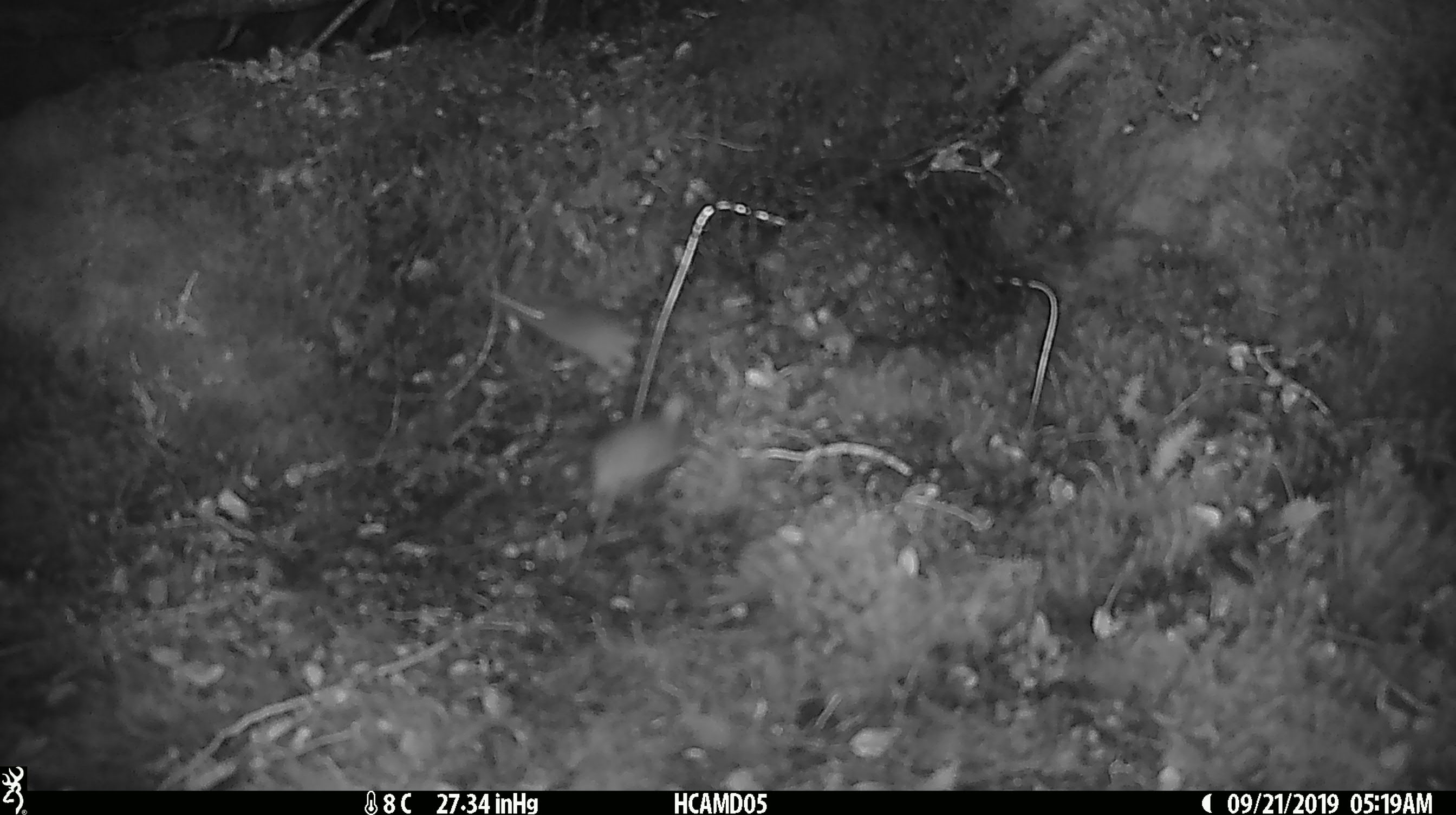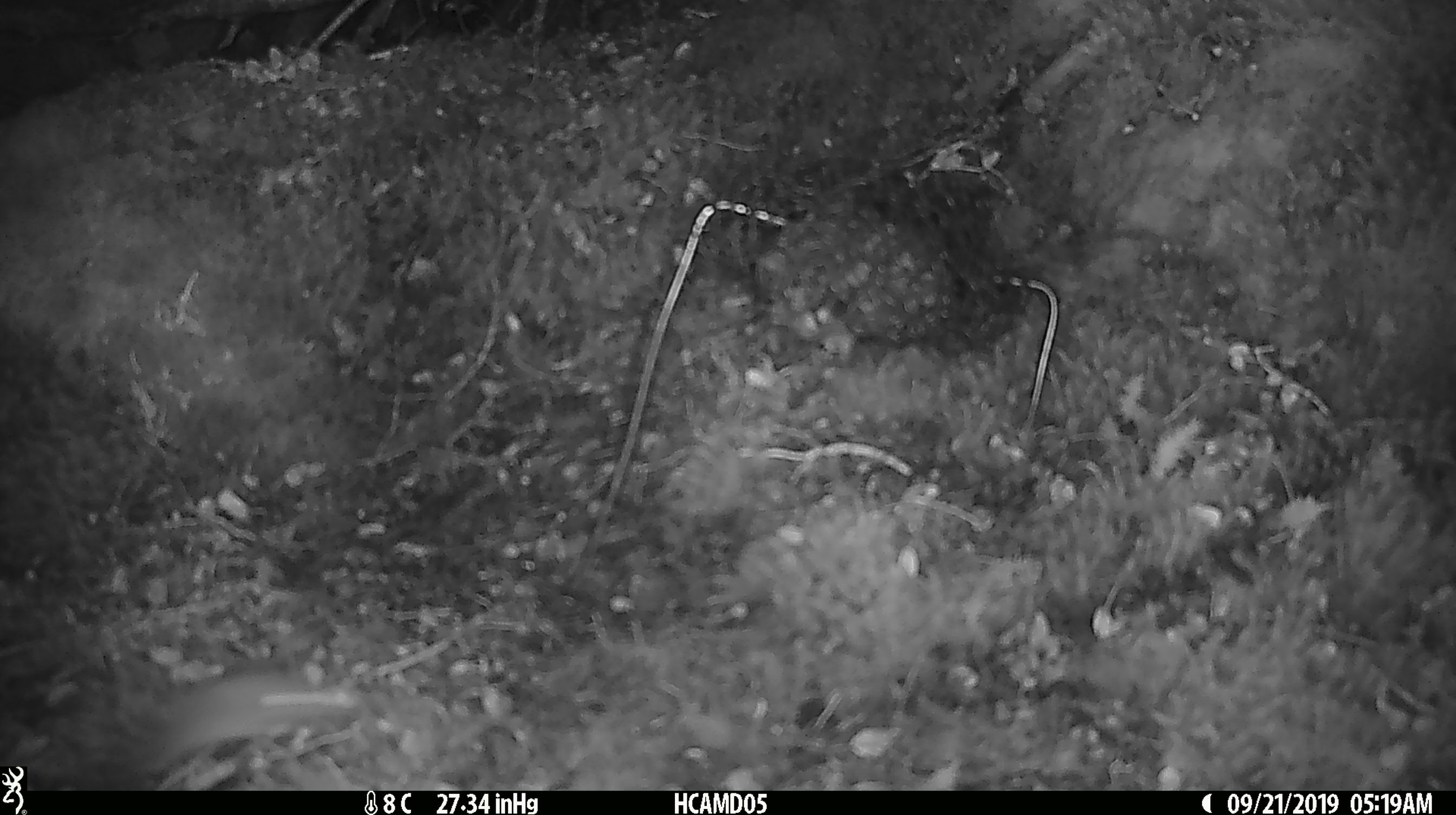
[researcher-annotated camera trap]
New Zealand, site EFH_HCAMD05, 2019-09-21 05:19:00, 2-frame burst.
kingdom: Animalia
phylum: Chordata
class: Mammalia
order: Rodentia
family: Muridae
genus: Mus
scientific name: Mus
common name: mouse